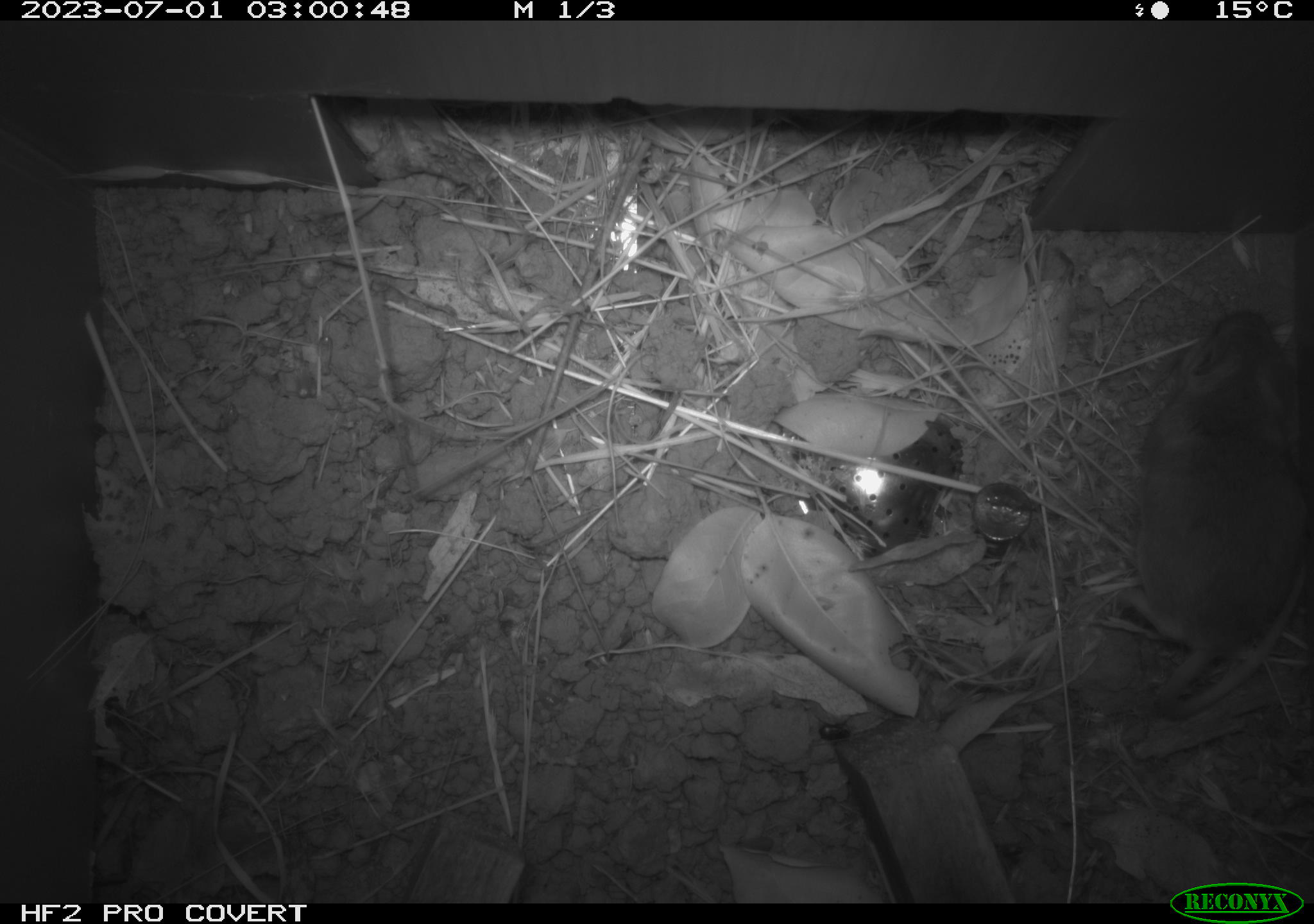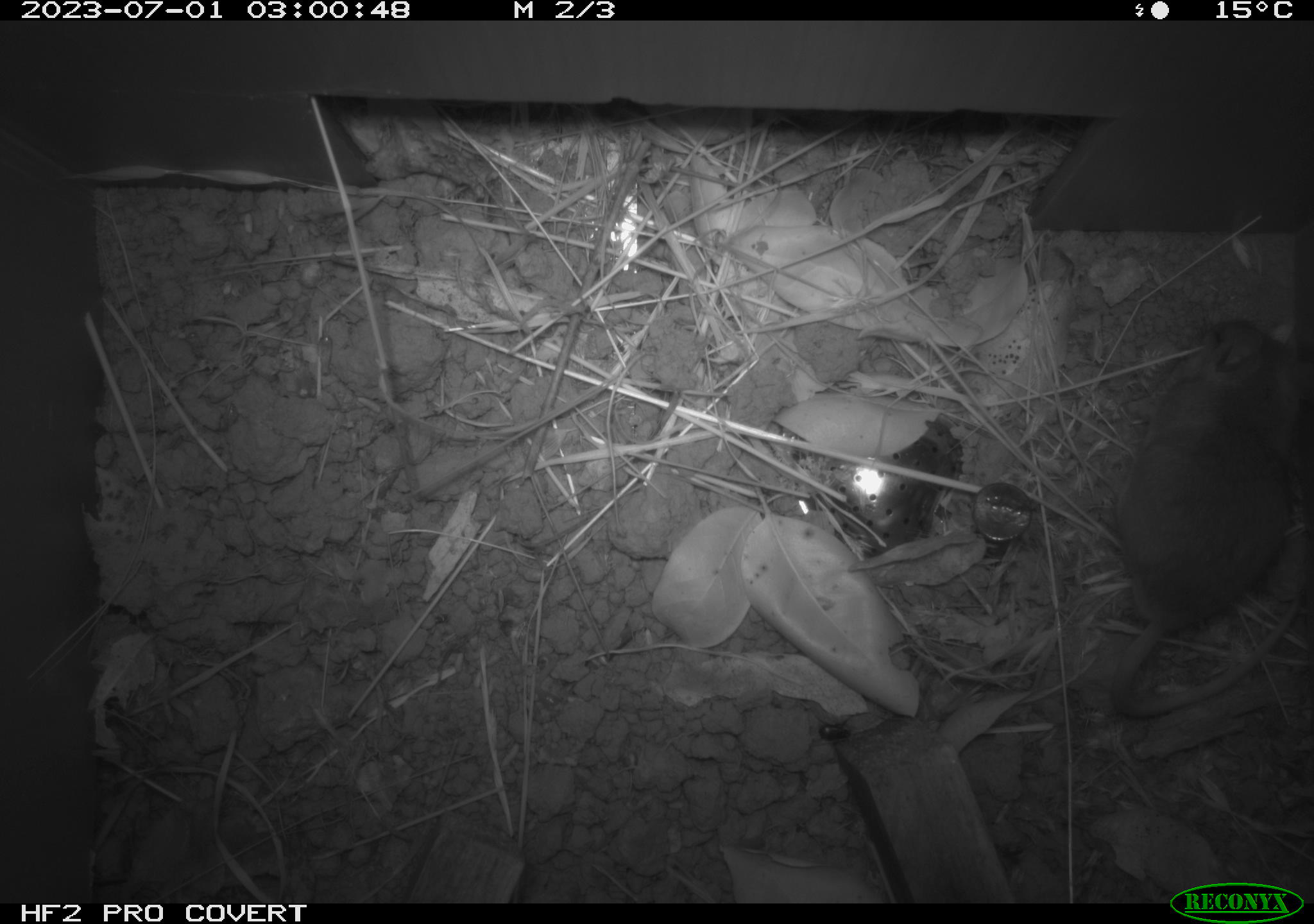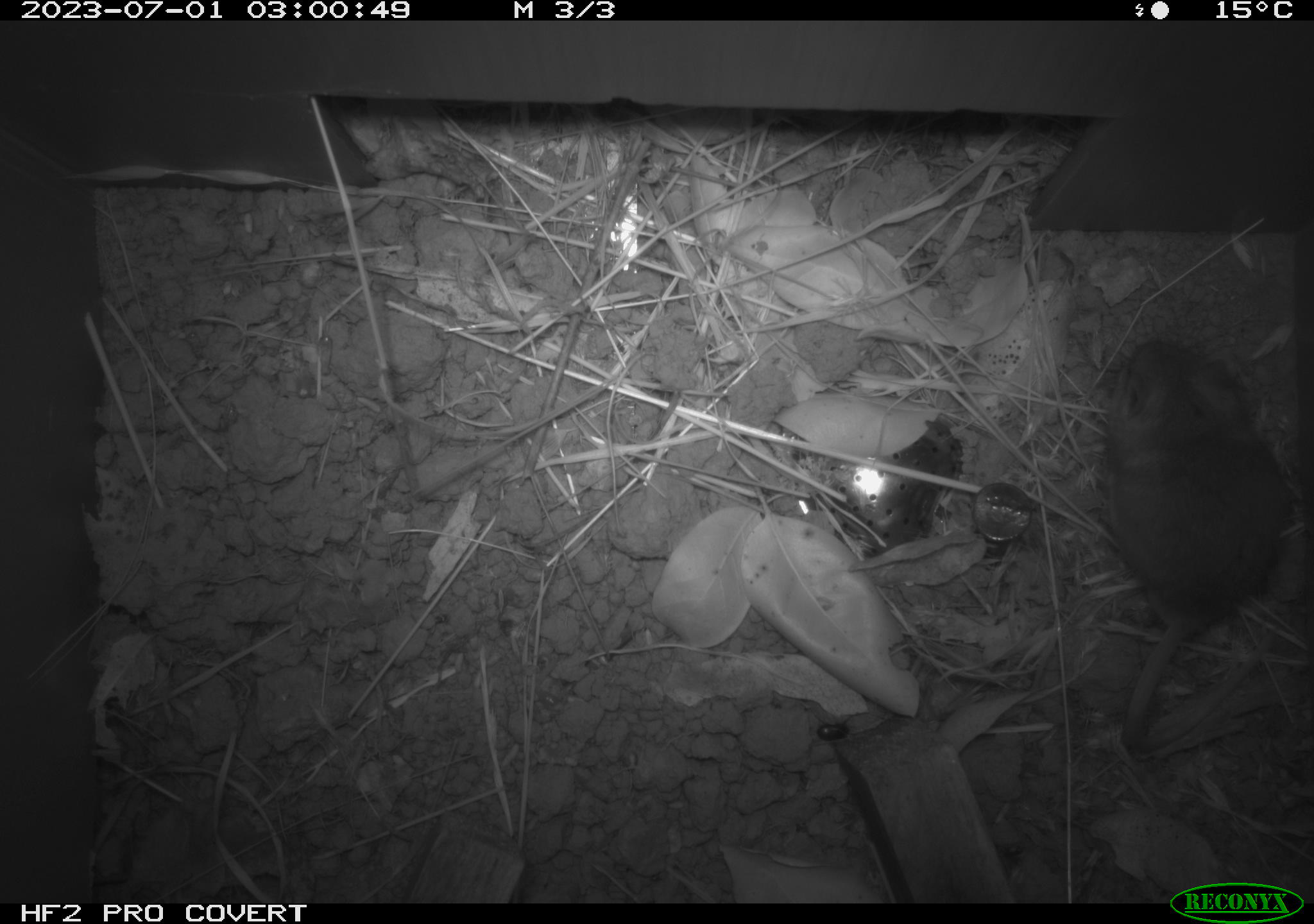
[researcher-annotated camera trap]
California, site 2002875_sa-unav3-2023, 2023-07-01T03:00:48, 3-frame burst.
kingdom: Animalia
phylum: Chordata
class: Mammalia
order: Rodentia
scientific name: Rodentia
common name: mouse species